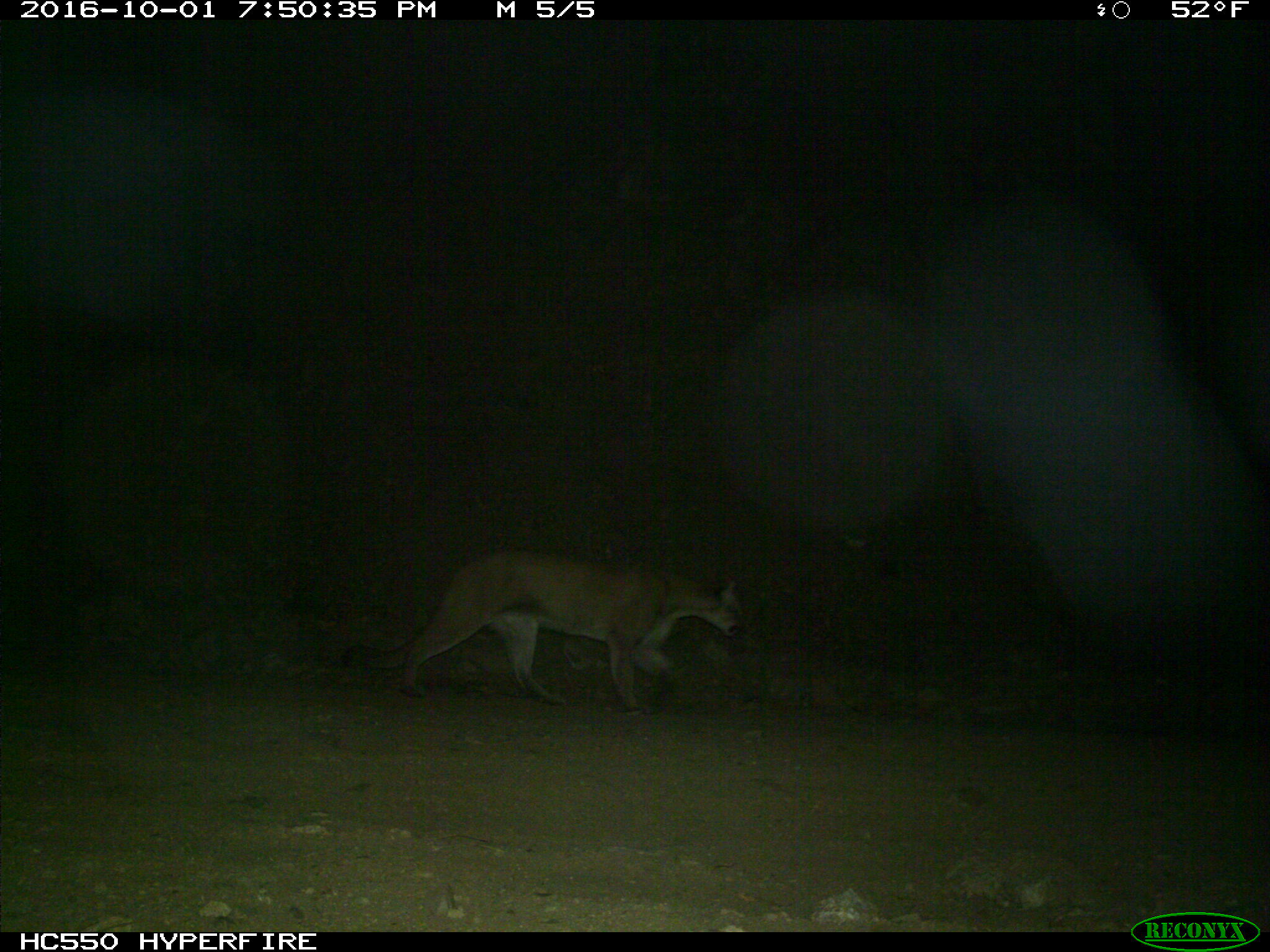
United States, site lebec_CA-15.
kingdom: Animalia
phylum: Chordata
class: Mammalia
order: Carnivora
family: Felidae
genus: Puma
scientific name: Puma concolor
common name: mountain lion